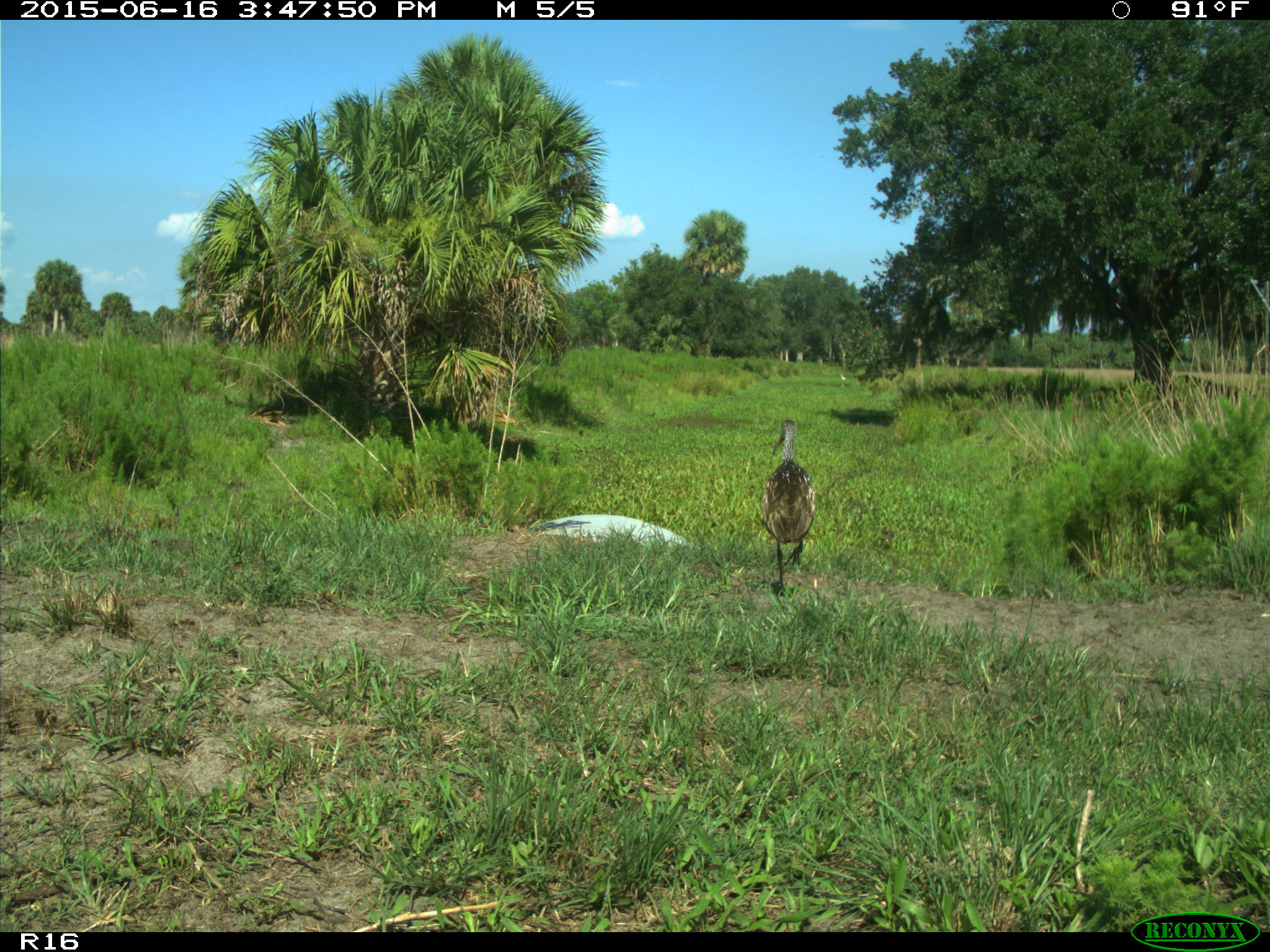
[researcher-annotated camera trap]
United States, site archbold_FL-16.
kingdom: Animalia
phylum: Chordata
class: Mammalia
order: Artiodactyla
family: Bovidae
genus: Bos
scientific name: Bos taurus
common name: domestic cow